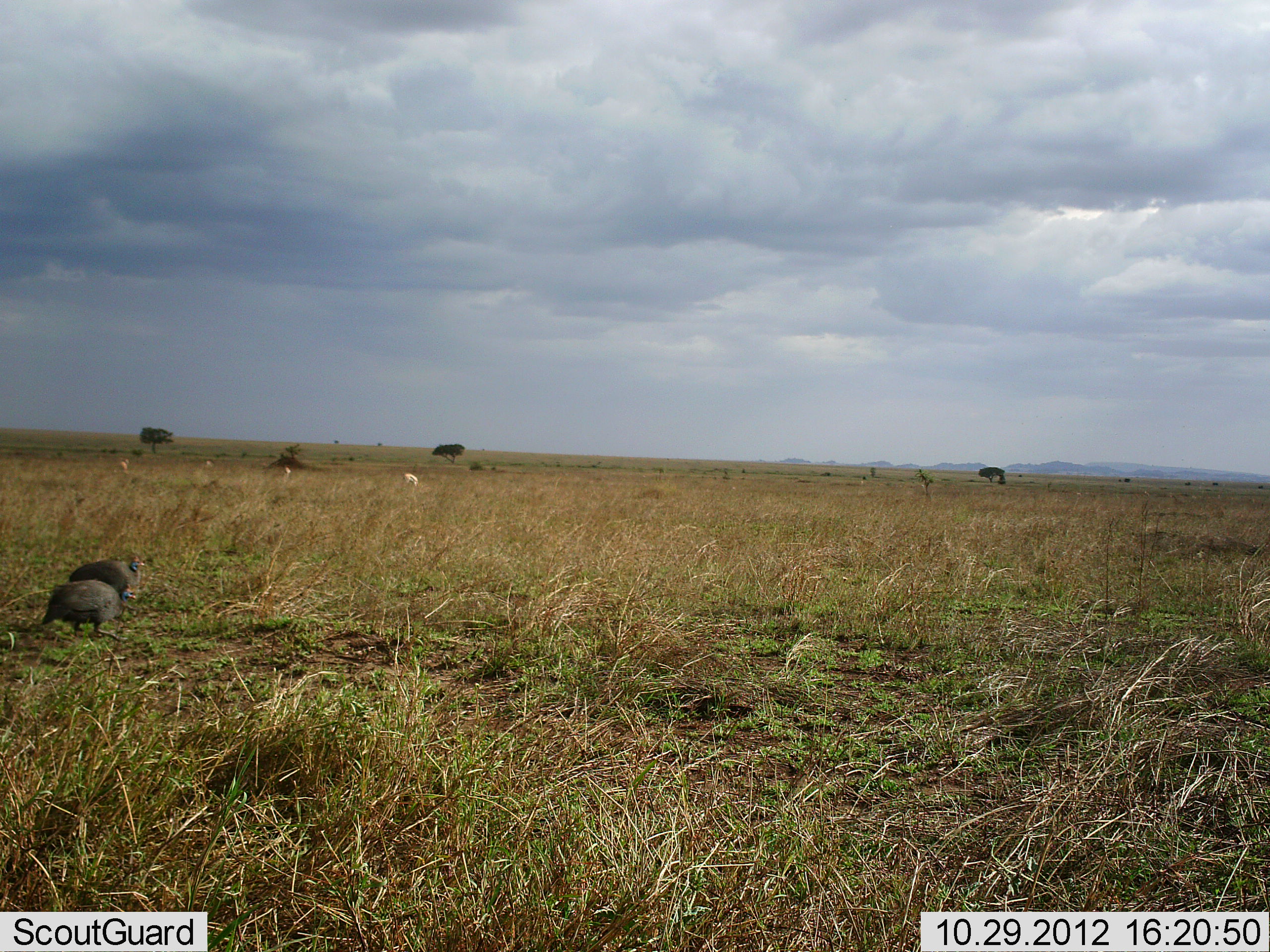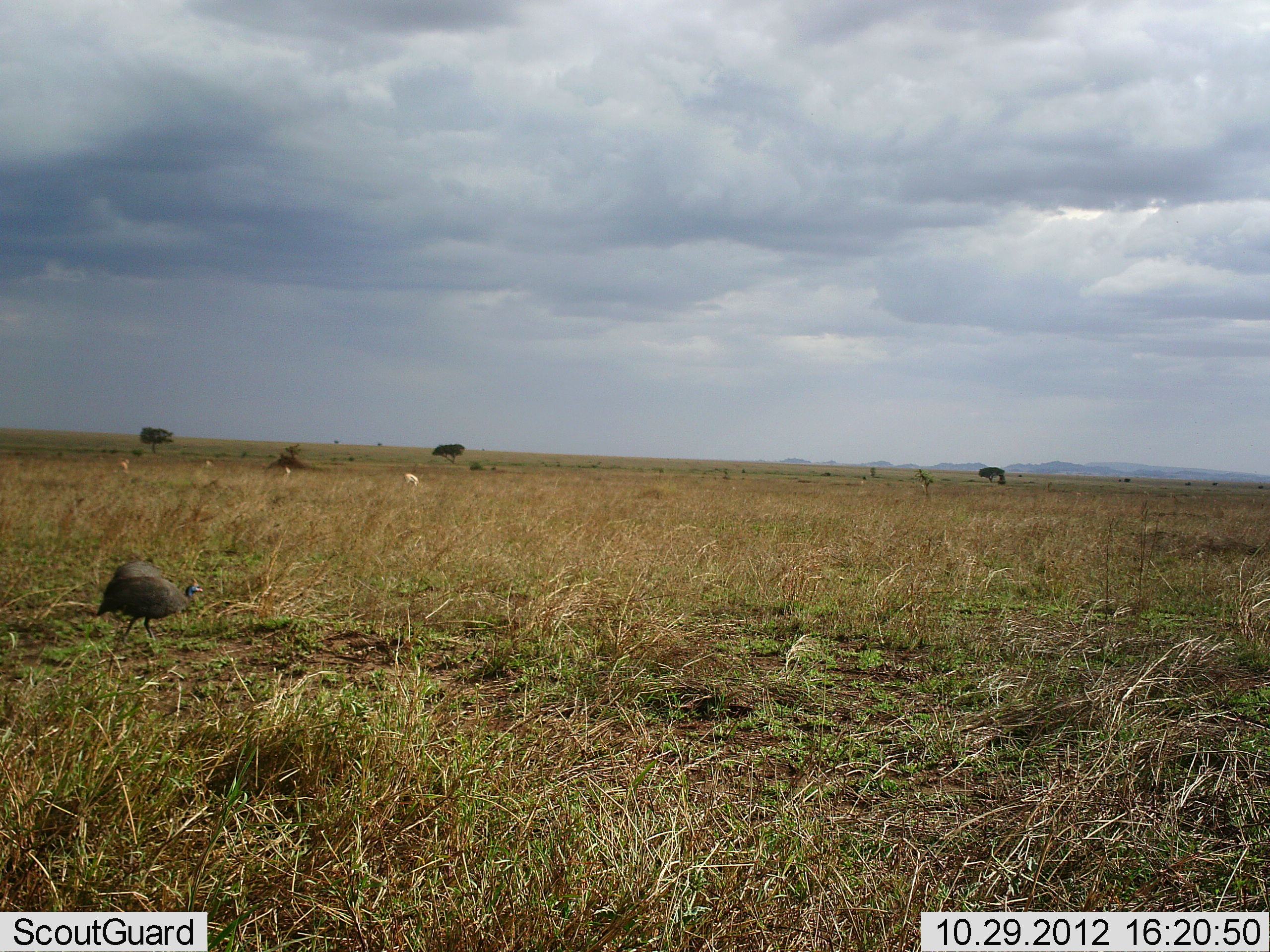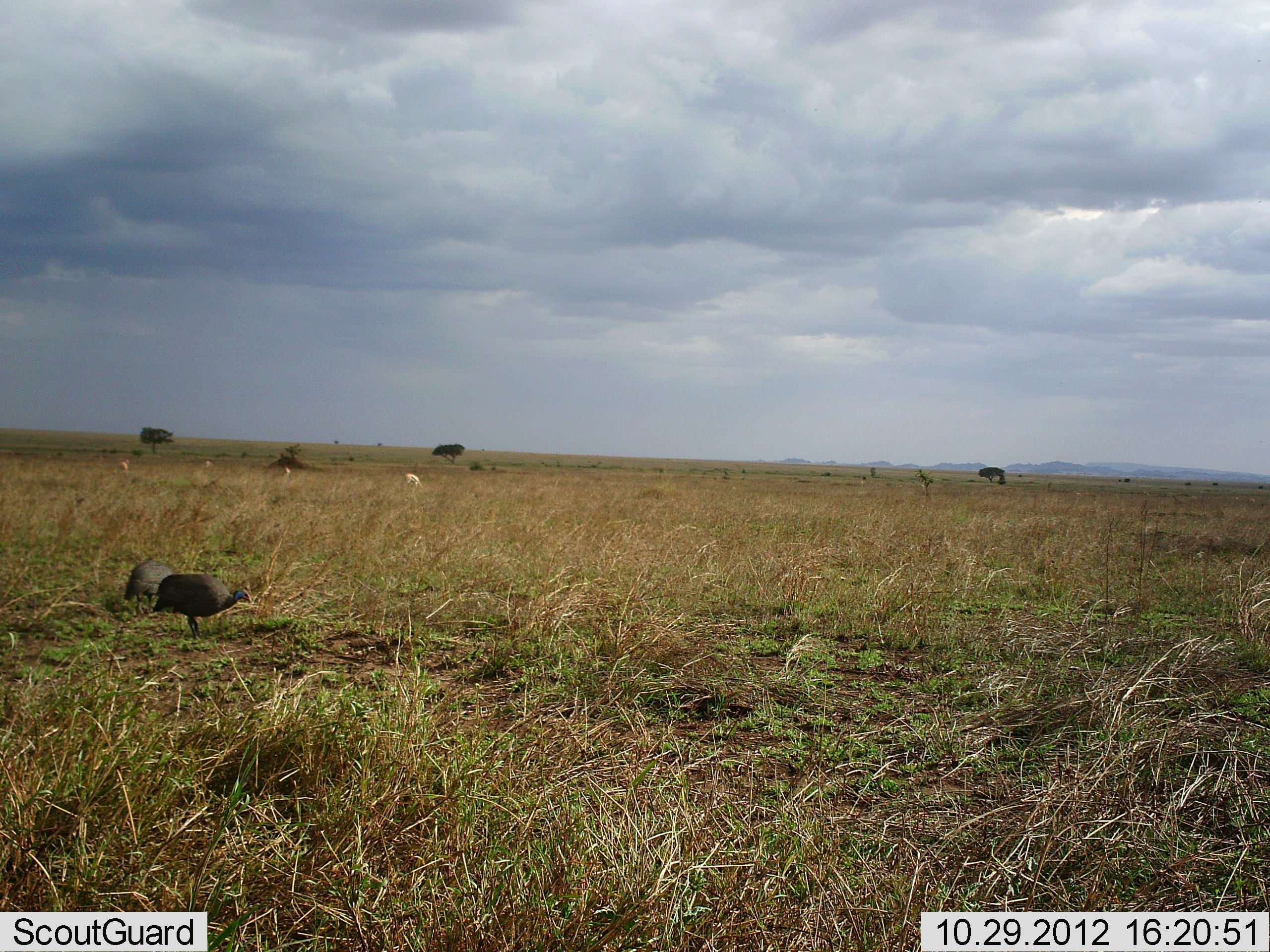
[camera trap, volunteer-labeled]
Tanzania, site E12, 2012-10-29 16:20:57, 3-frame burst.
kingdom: Animalia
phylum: Chordata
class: Aves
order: Galliformes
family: Numididae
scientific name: Numididae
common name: guinea fowl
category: guineafowl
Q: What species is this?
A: Guineafowl (guinea fowl) (Numididae).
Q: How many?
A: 2.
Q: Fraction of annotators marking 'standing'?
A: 6%.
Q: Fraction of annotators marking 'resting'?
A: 0%.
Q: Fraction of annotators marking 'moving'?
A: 88%.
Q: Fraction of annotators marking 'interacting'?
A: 0%.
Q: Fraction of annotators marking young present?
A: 0%.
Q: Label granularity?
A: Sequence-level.